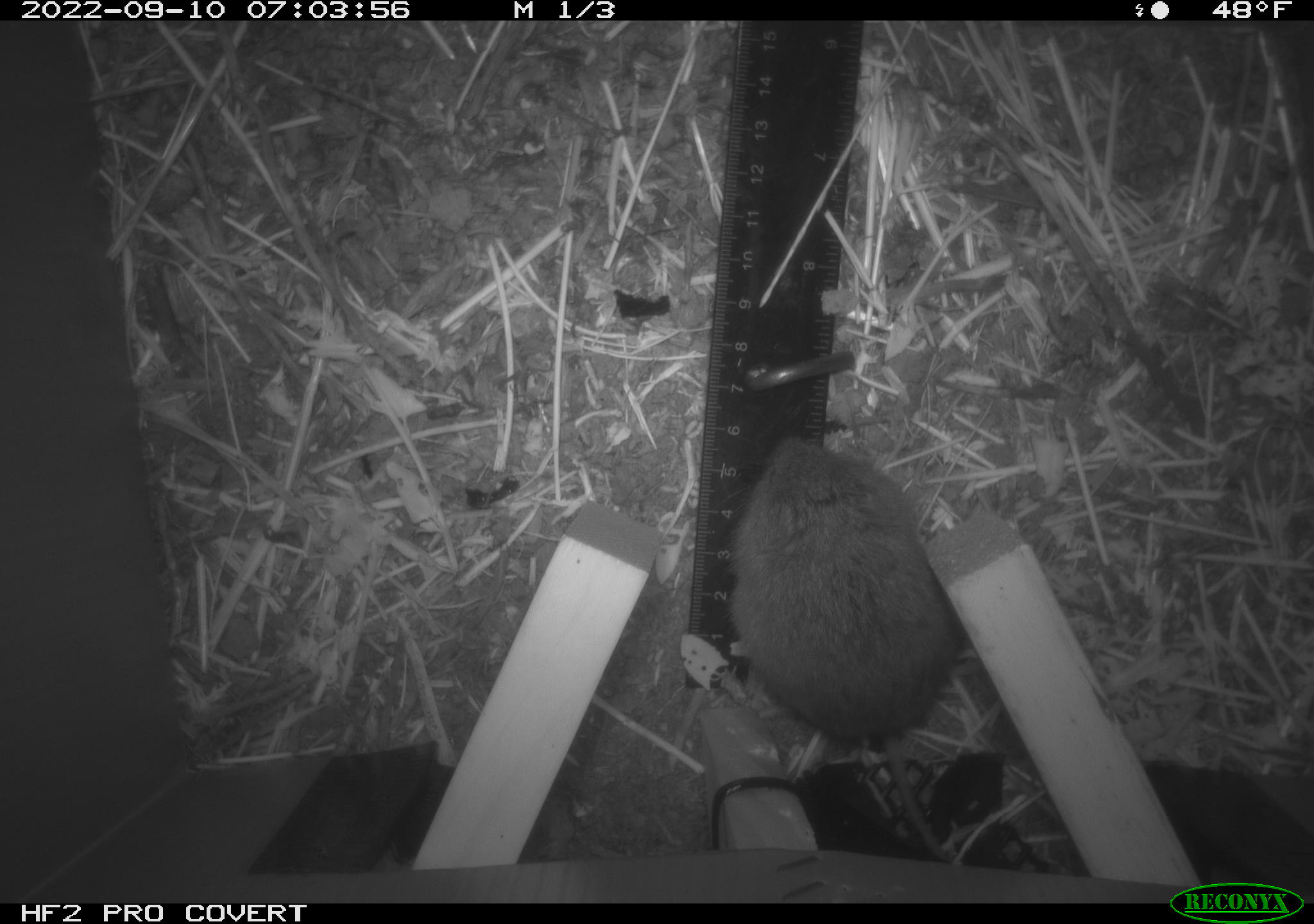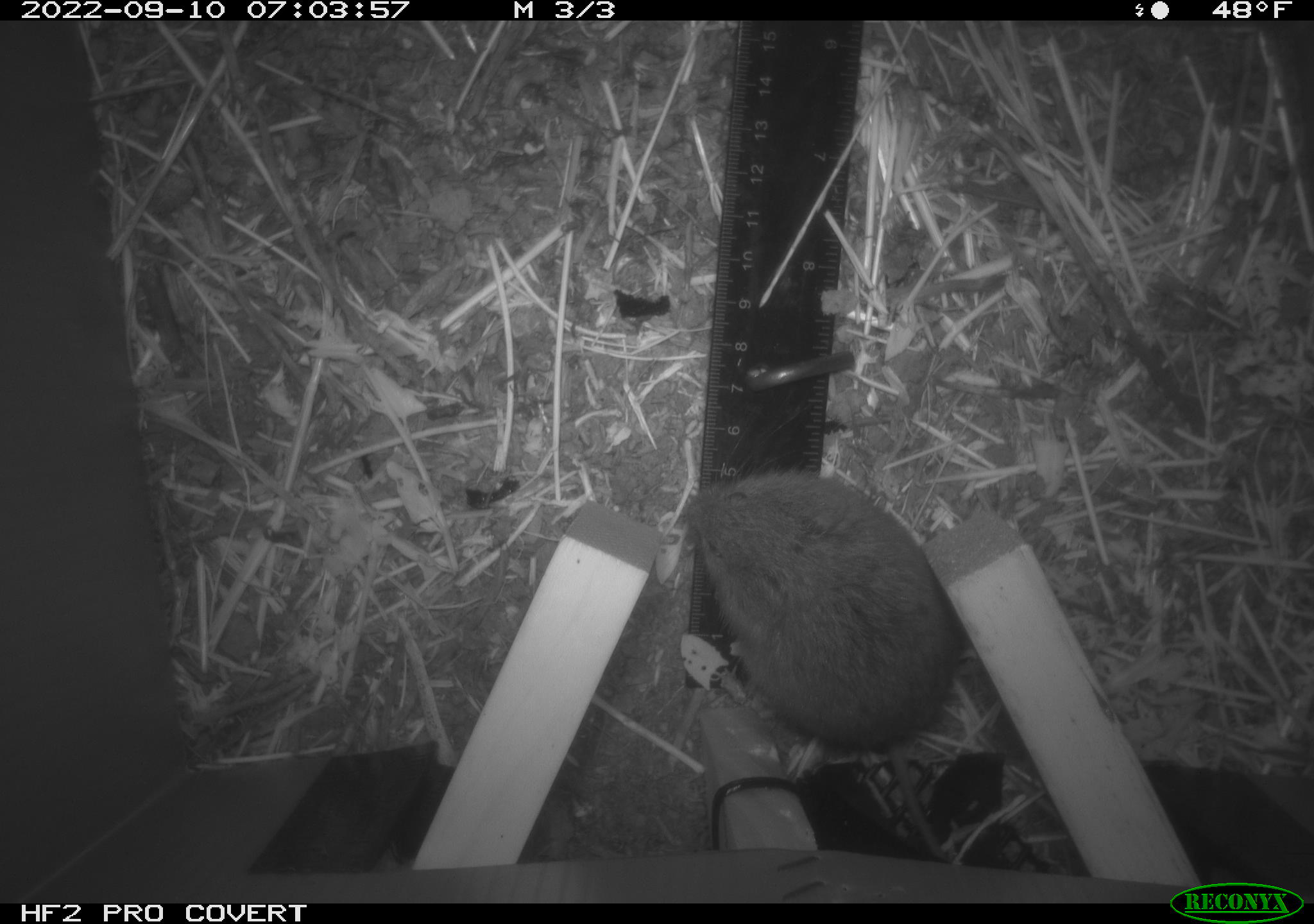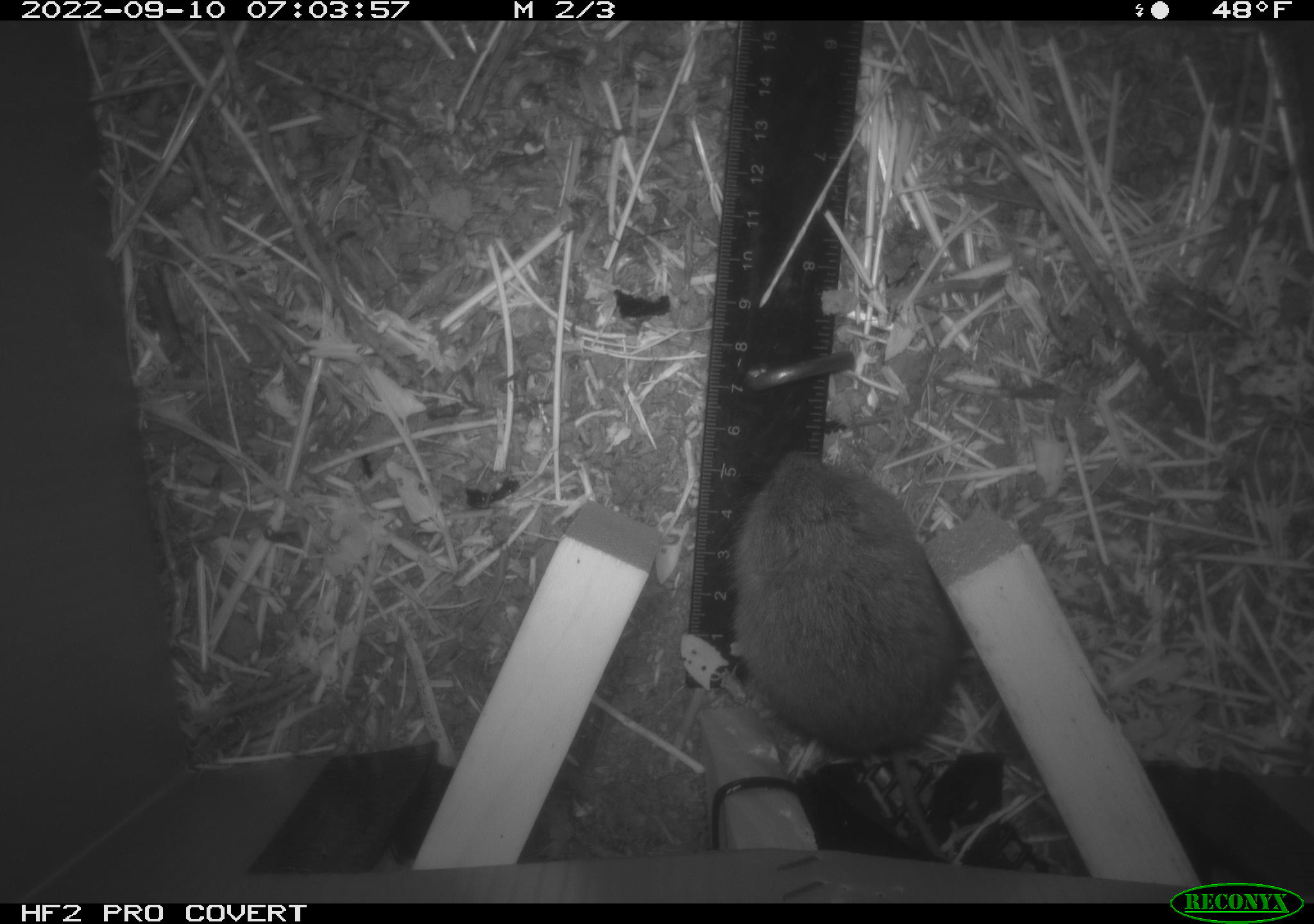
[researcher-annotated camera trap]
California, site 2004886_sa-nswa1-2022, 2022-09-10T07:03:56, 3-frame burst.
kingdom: Animalia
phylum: Chordata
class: Mammalia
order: Rodentia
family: Cricetidae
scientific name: Cricetidae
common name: hamsters, voles, lemmings, and allies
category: cricetidae family